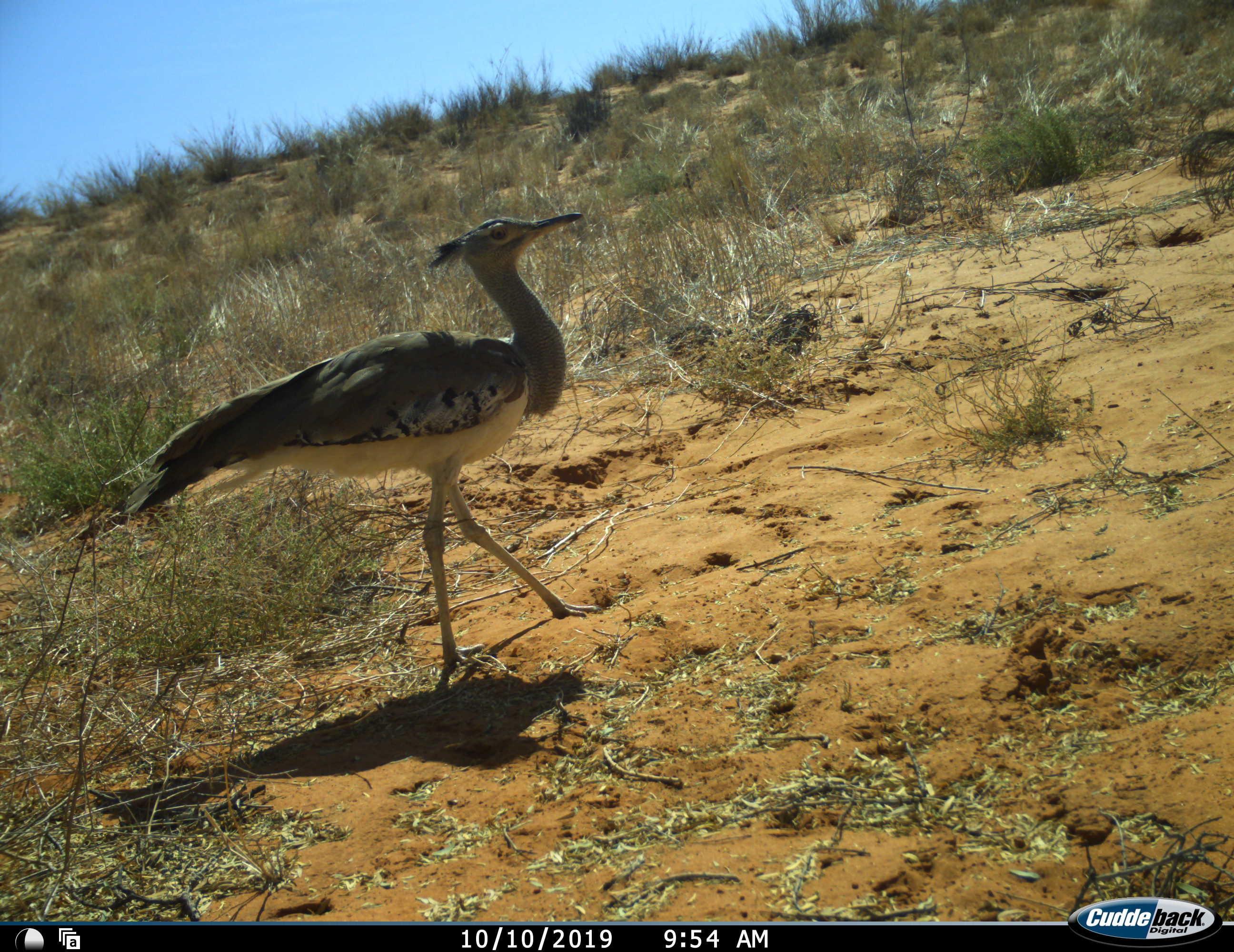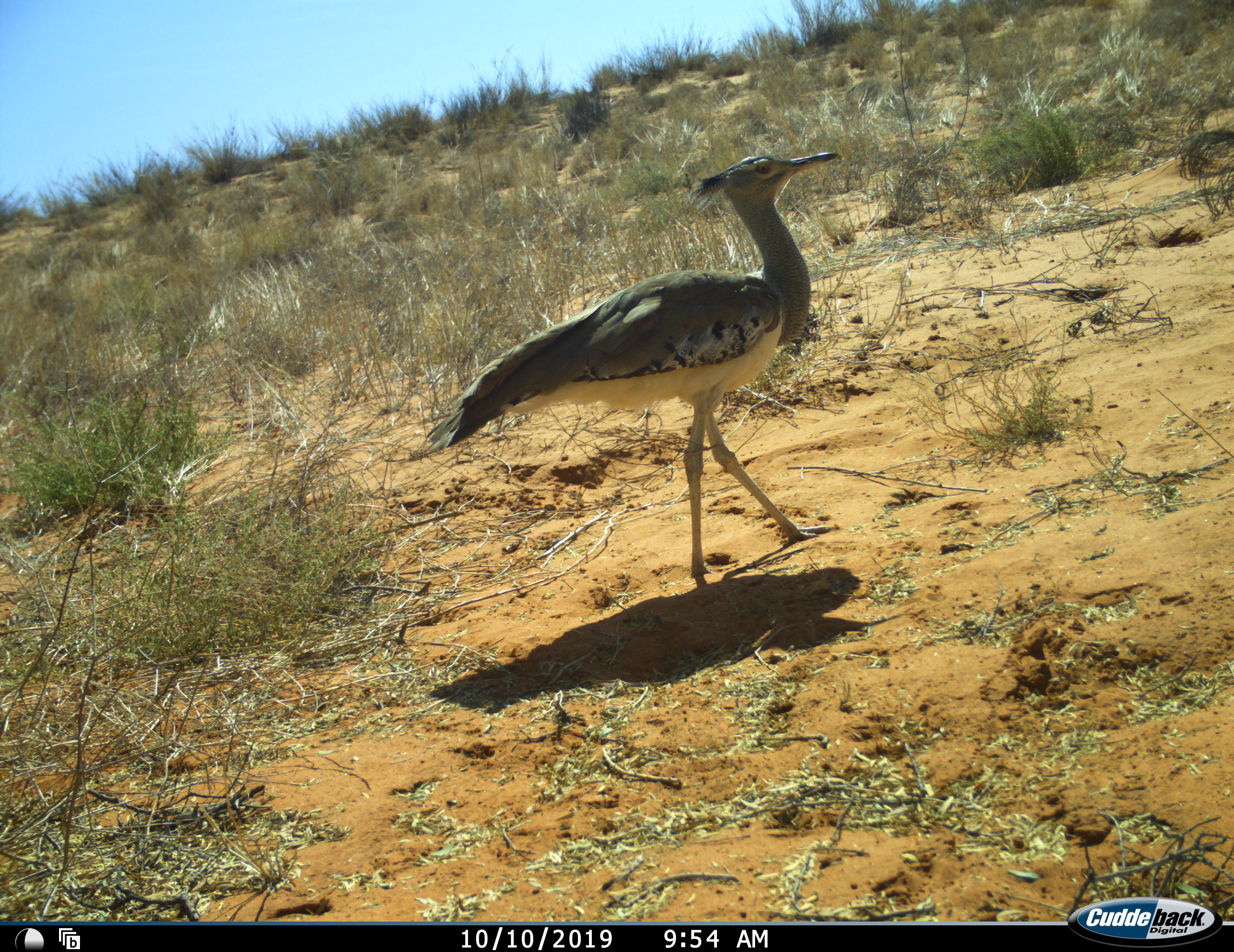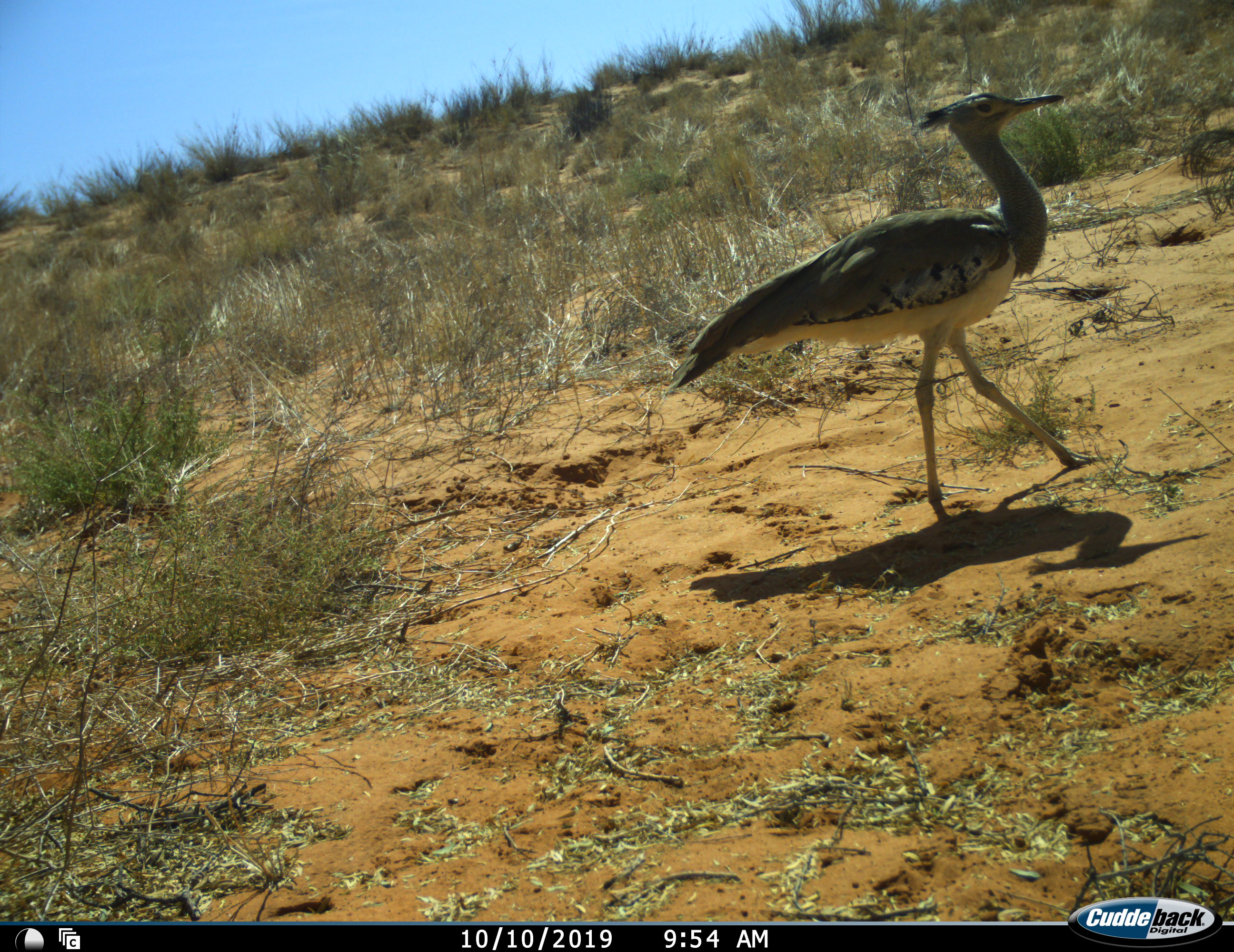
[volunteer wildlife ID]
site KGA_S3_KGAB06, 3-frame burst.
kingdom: Animalia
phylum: Chordata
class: Aves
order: Otidiformes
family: Otididae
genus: Ardeotis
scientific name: Ardeotis kori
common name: kori bustard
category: bustardkori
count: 1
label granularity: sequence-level